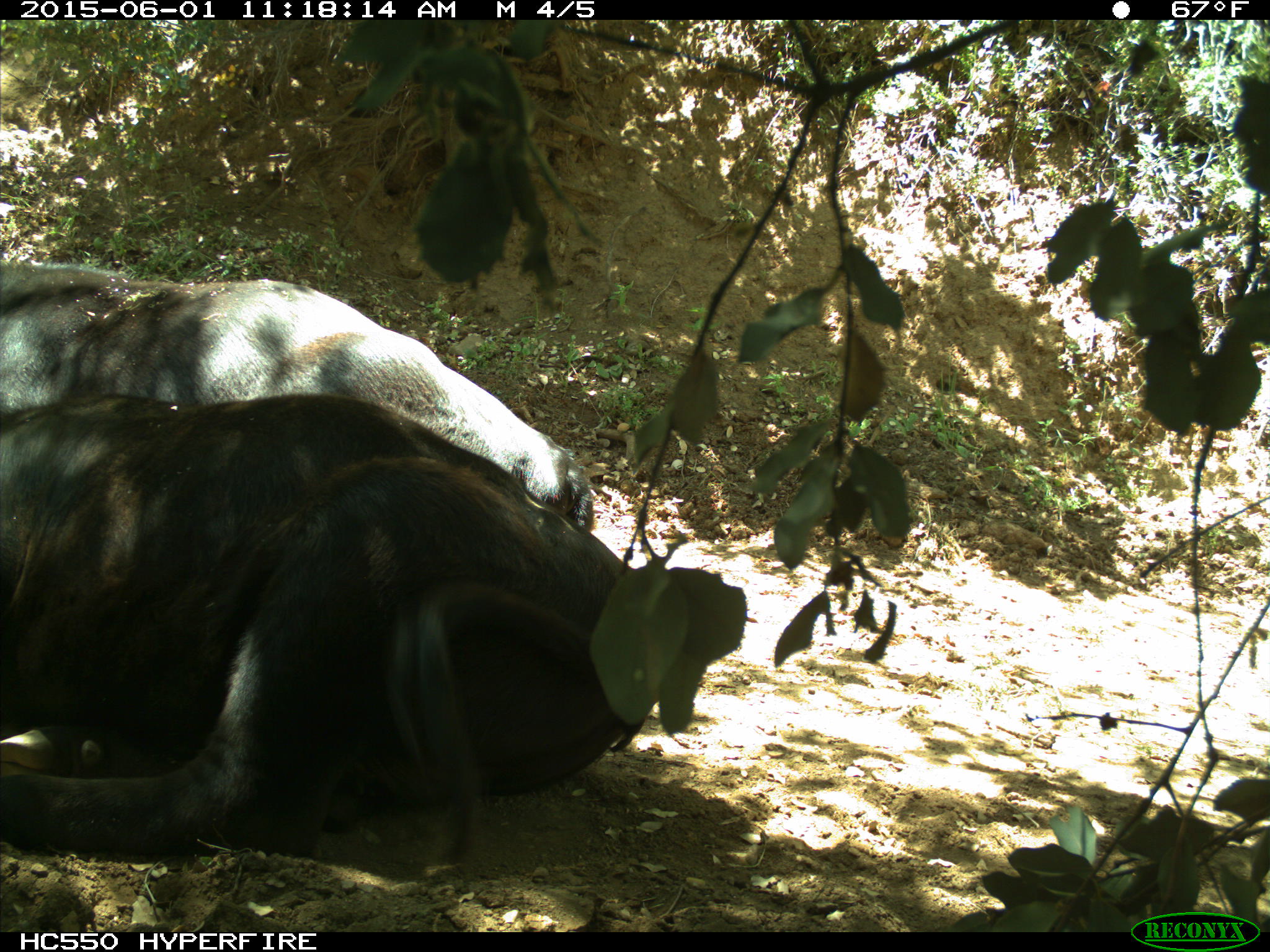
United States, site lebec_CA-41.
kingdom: Animalia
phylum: Chordata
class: Mammalia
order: Artiodactyla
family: Bovidae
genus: Bos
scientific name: Bos taurus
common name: domestic cow